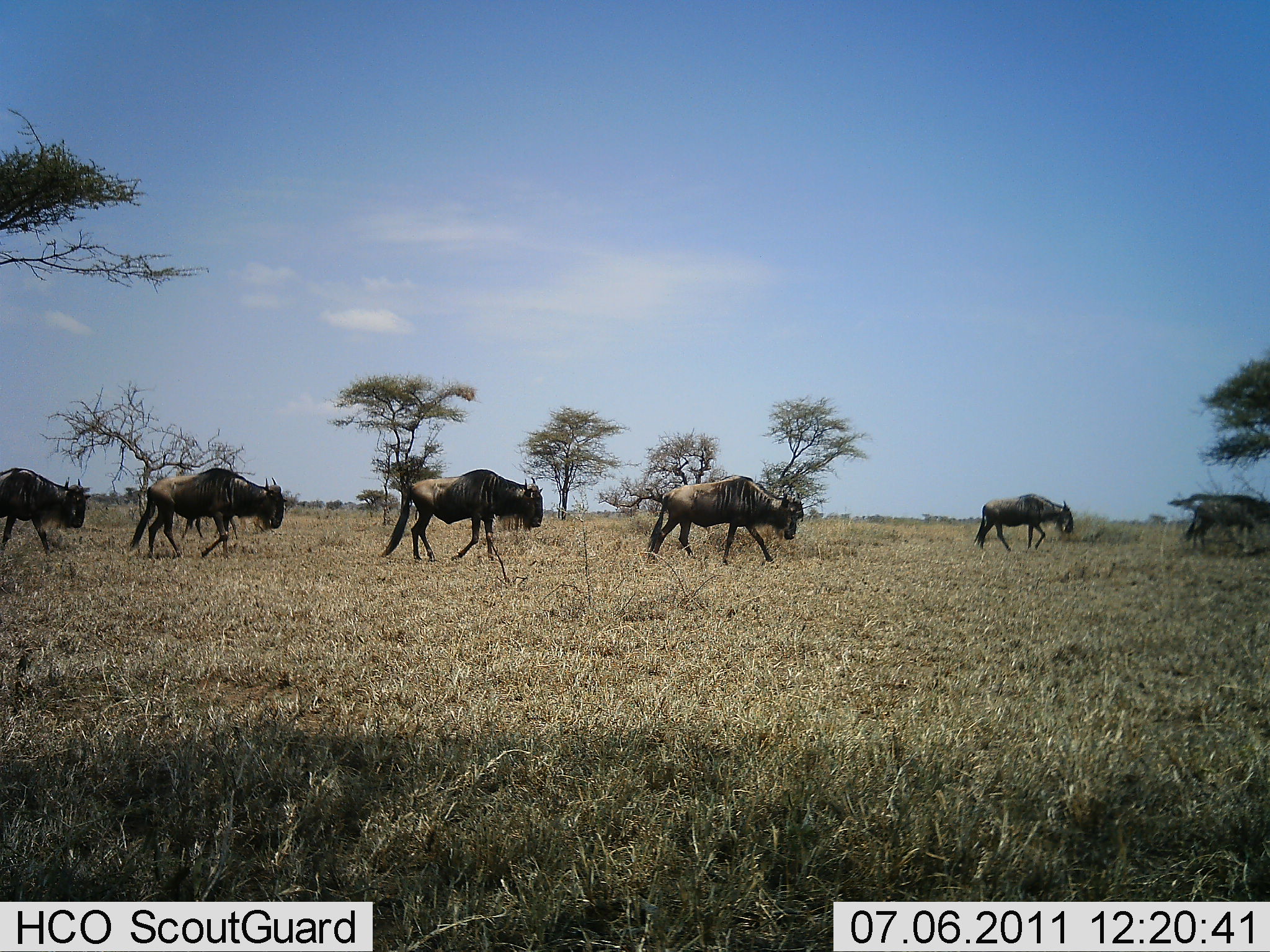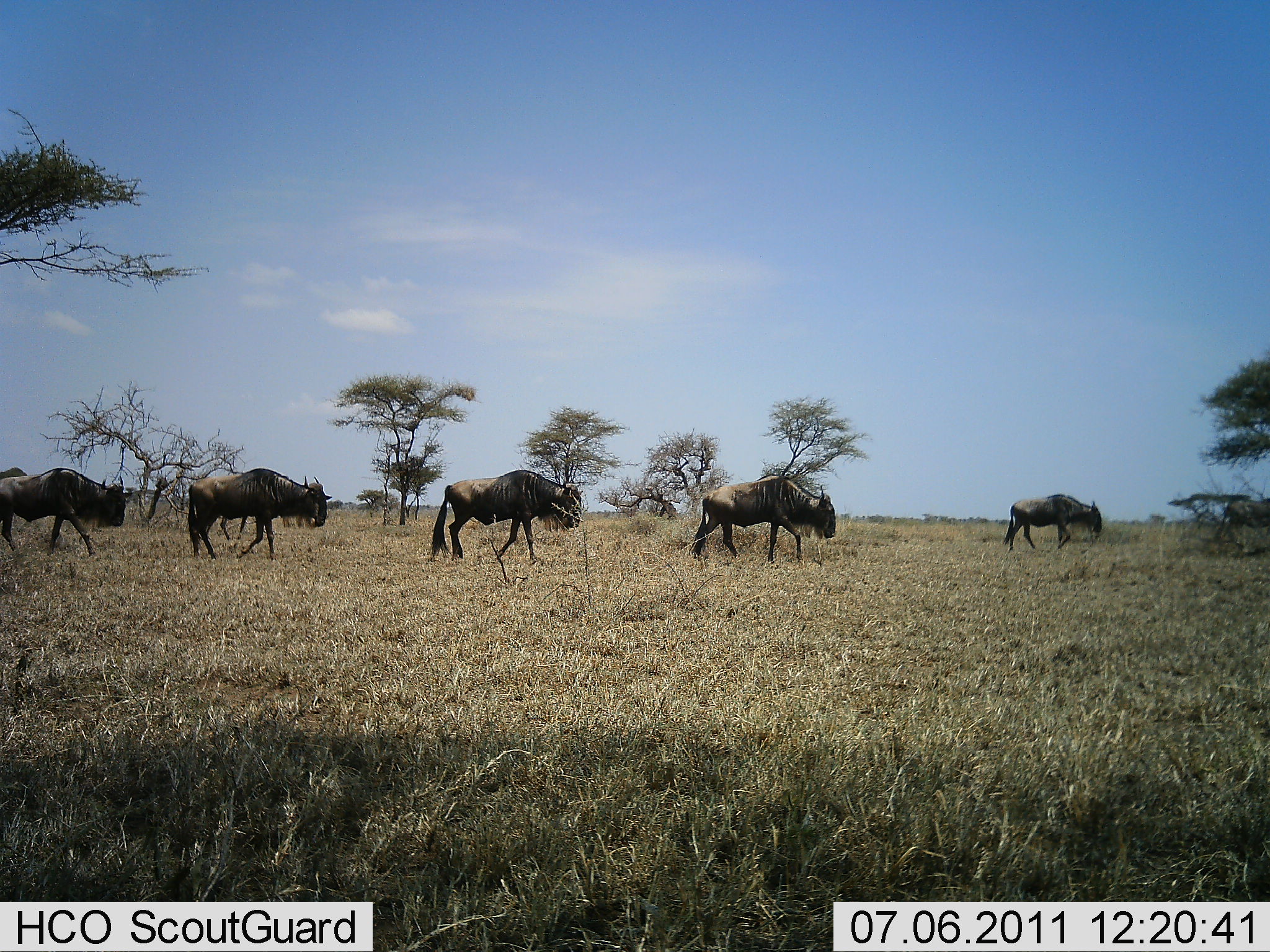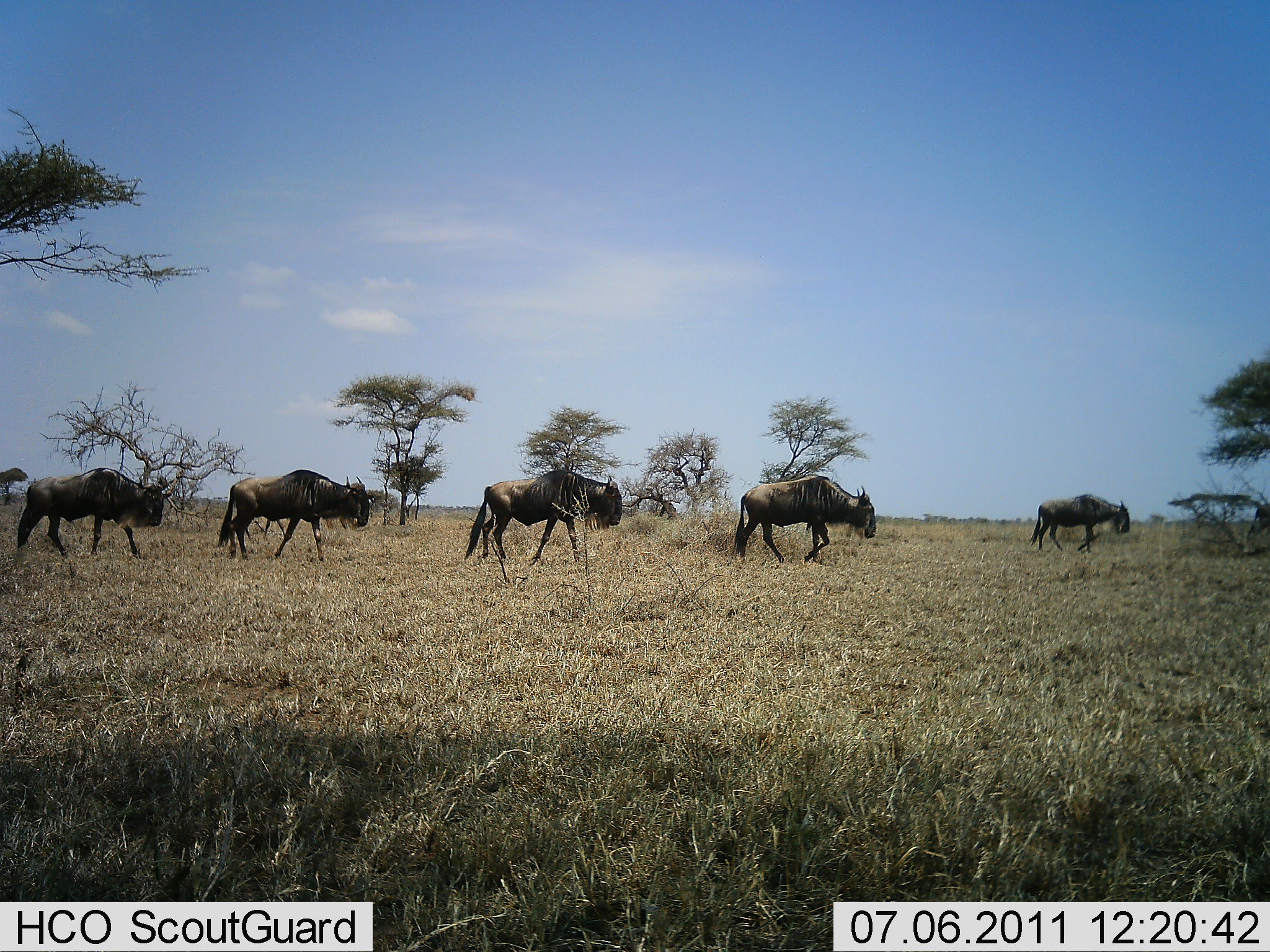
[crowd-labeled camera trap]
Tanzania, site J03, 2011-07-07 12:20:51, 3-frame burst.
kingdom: Animalia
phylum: Chordata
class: Mammalia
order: Artiodactyla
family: Bovidae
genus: Connochaetes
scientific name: Connochaetes taurinus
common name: blue wildebeest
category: wildebeest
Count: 6.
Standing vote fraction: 0%.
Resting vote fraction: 0%.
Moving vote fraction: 100%.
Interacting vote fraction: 10%.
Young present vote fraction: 10%.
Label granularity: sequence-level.